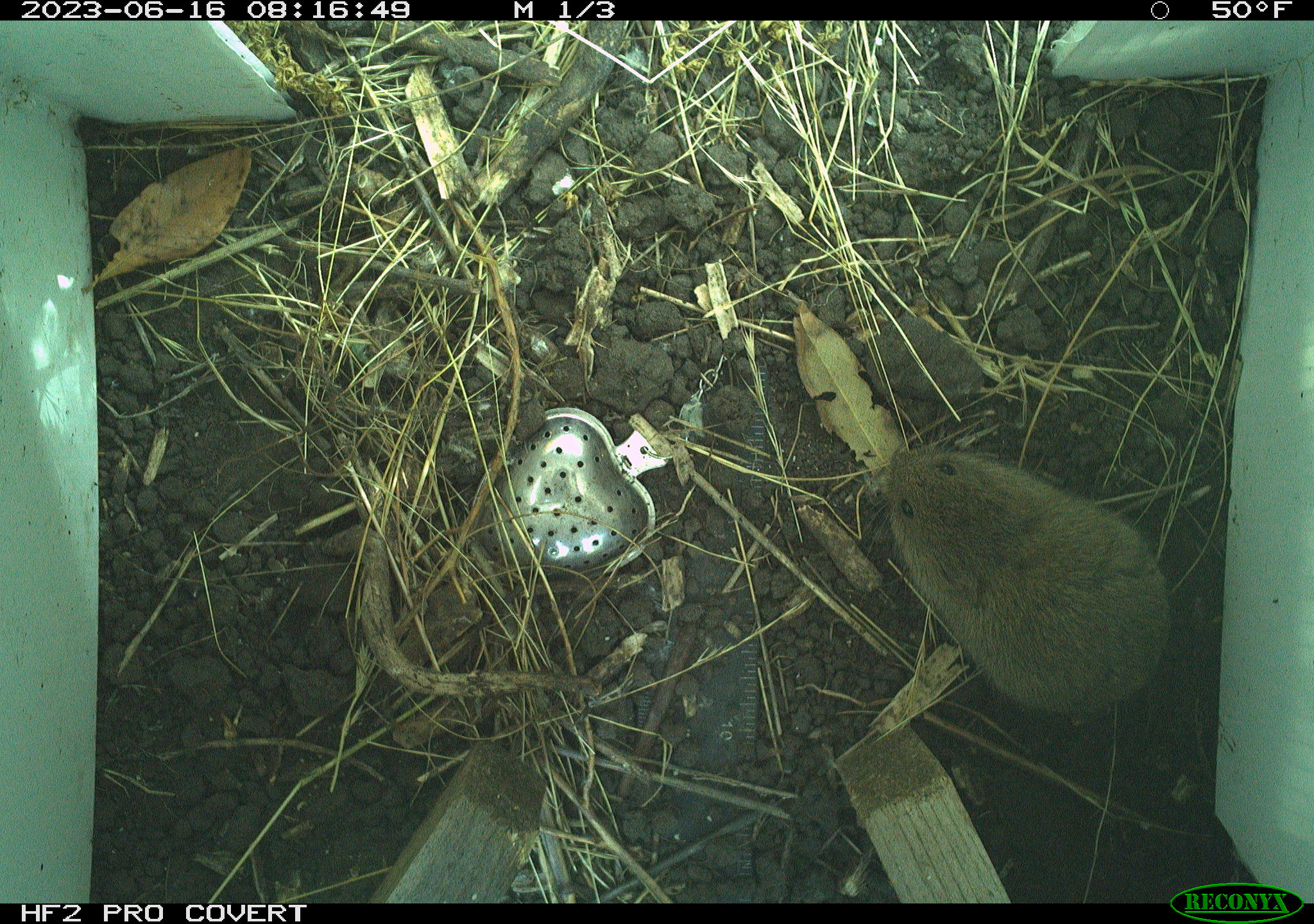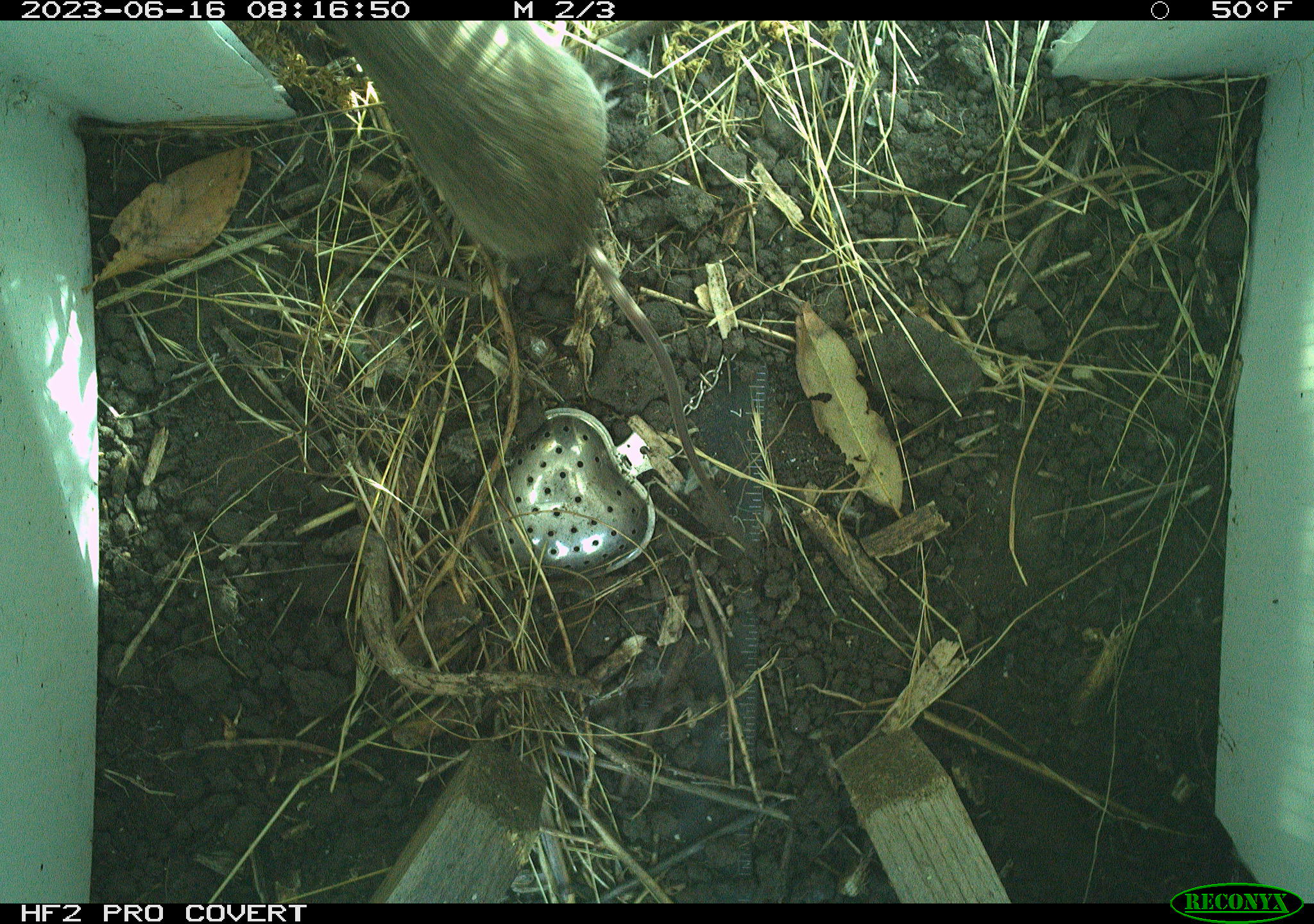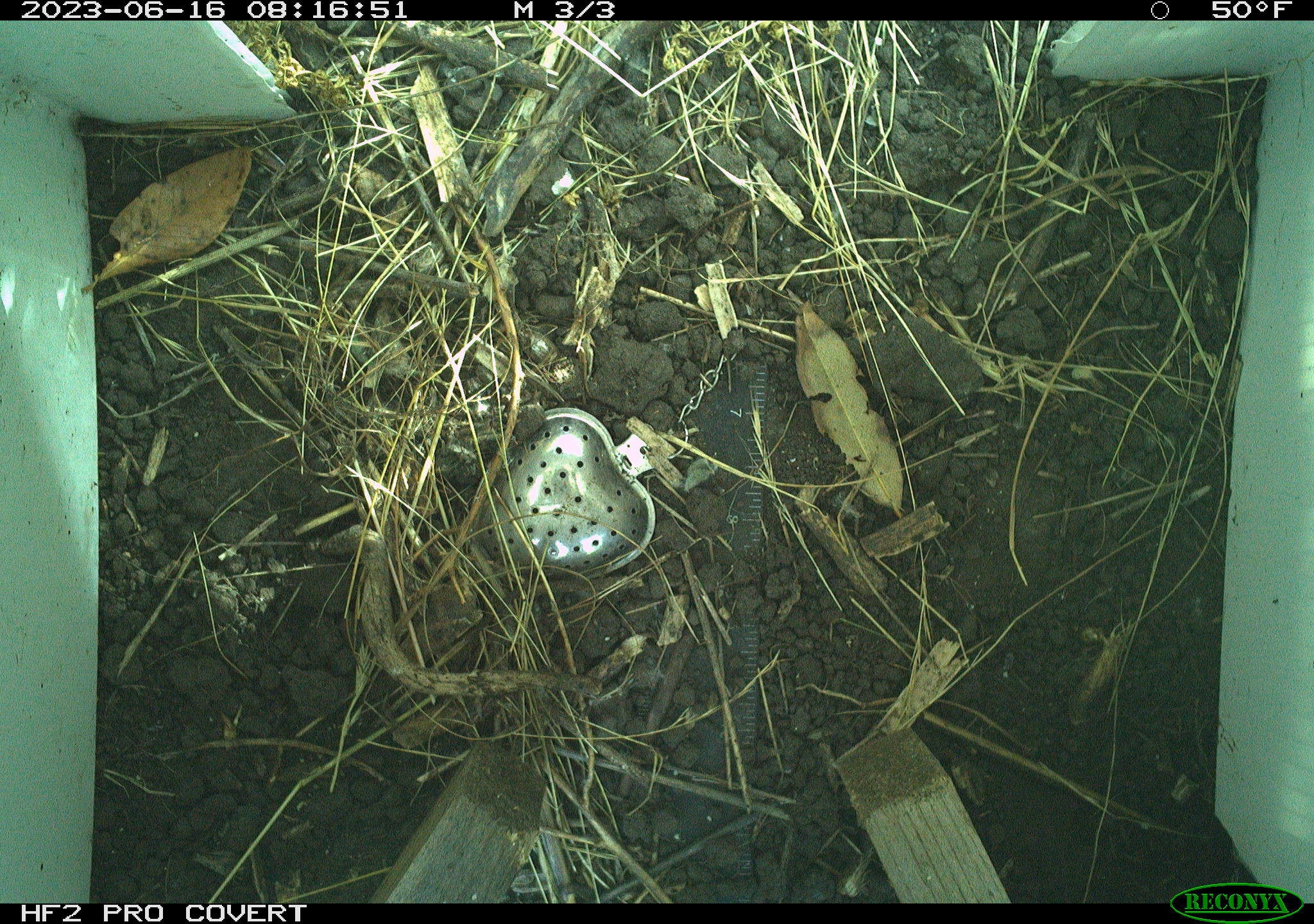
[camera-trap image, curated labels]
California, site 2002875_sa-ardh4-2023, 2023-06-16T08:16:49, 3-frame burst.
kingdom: Animalia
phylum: Chordata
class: Mammalia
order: Rodentia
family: Cricetidae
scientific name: Arvicolinae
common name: voles, lemmings, and muskrats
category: arvicolinae subfamily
Arvicolinae subfamily (voles, lemmings, and muskrats) (Arvicolinae).